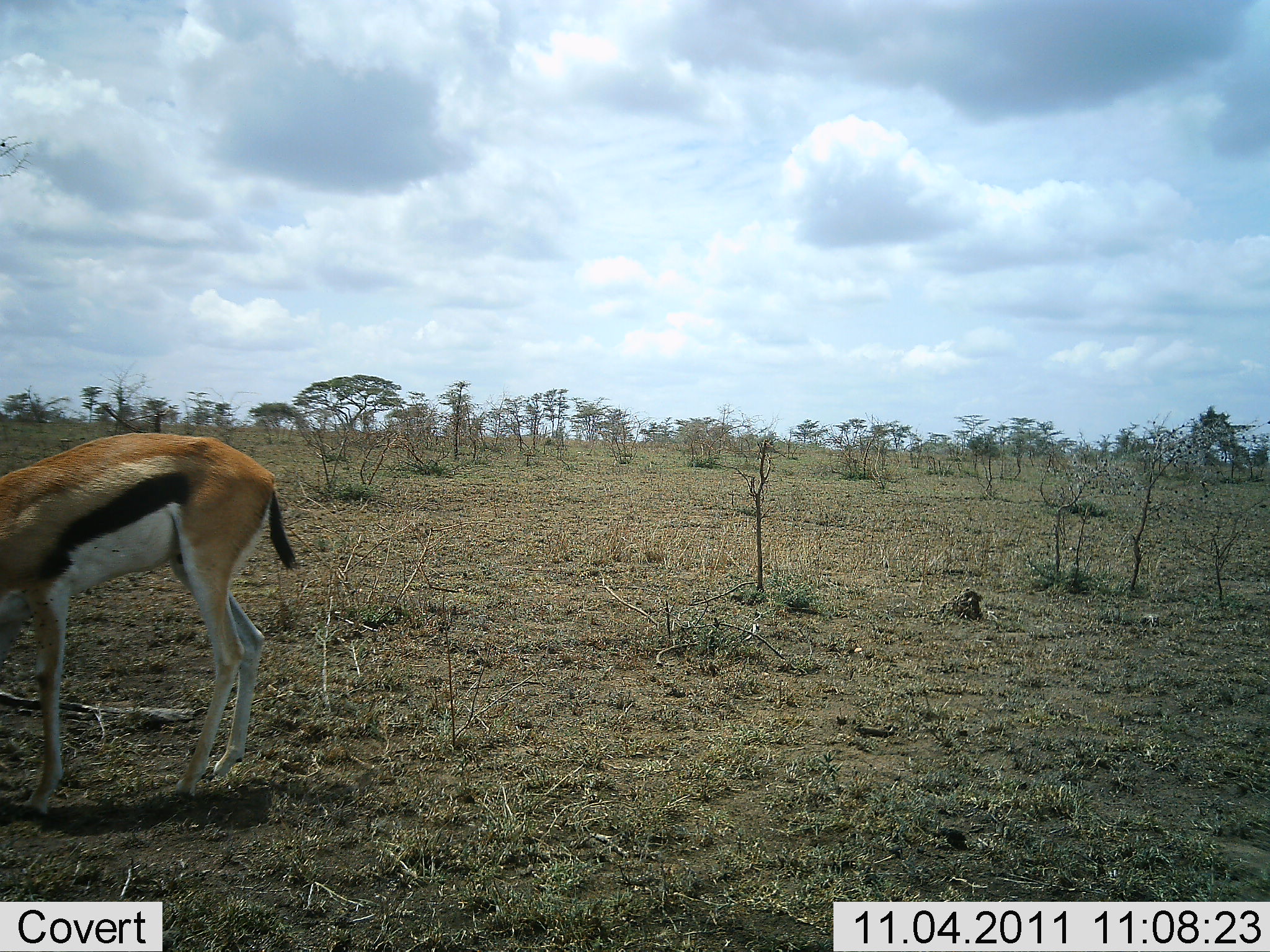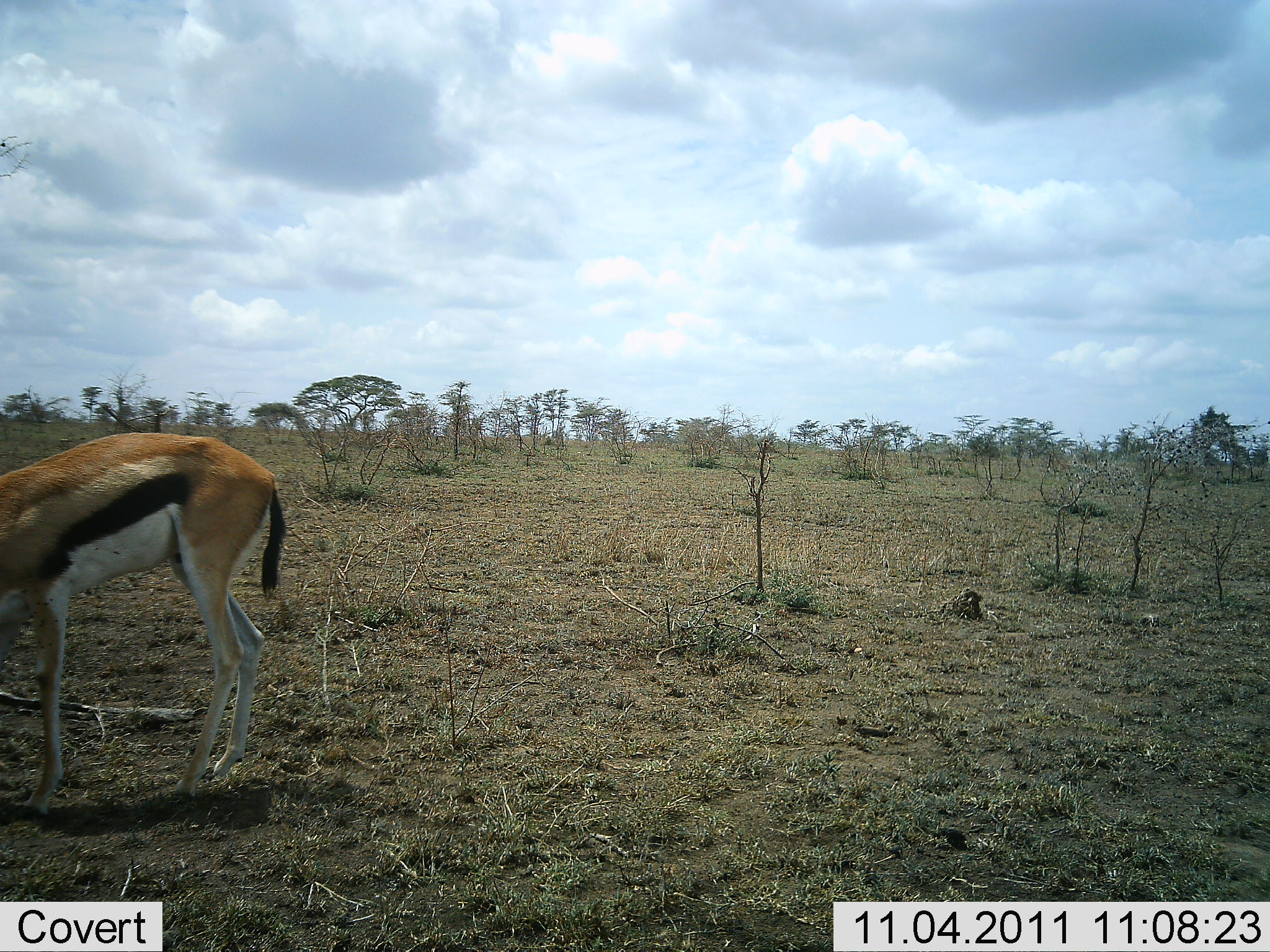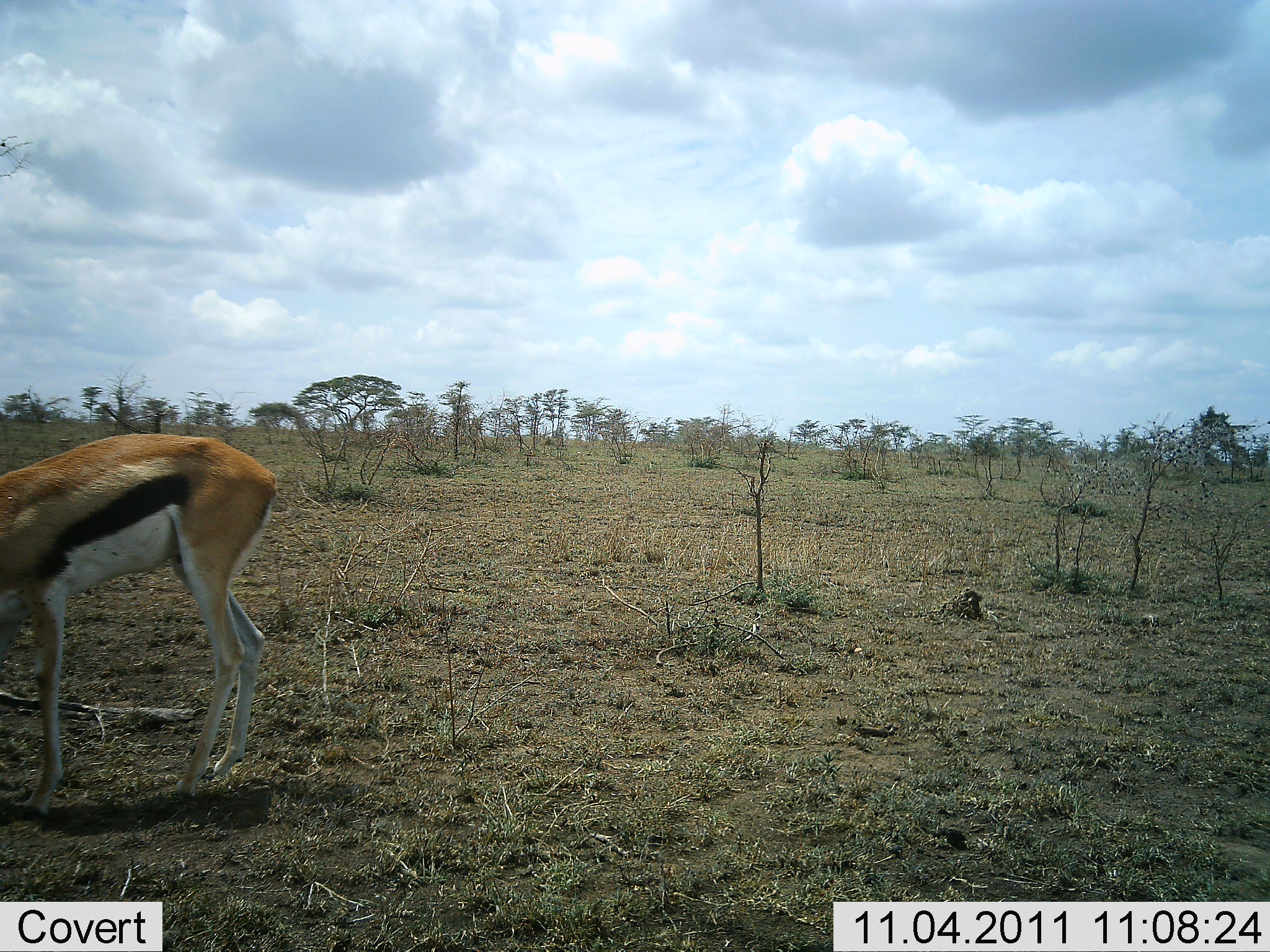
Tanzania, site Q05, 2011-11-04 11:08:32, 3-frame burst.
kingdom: Animalia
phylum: Chordata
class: Mammalia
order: Artiodactyla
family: Bovidae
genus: Eudorcas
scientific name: Eudorcas thomsonii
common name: thomson's gazelle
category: gazellethomsons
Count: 1.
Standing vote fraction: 70%.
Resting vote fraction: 0%.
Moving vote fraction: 0%.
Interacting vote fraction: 0%.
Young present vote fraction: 0%.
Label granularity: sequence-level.